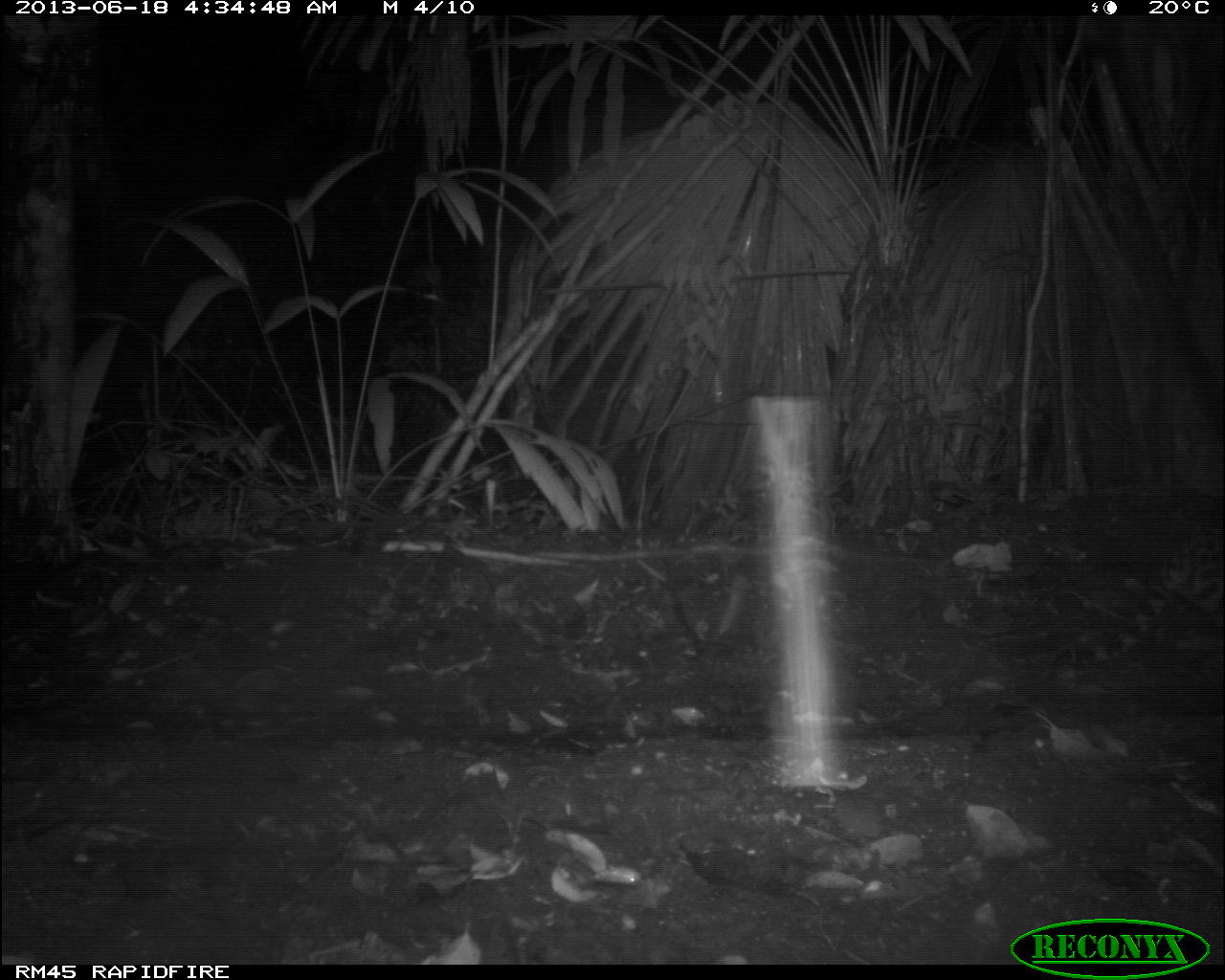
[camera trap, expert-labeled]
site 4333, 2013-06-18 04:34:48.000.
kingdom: Animalia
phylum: Chordata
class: Mammalia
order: Carnivora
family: Felidae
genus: Leopardus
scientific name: Leopardus pardalis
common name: ocelot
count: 1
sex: female